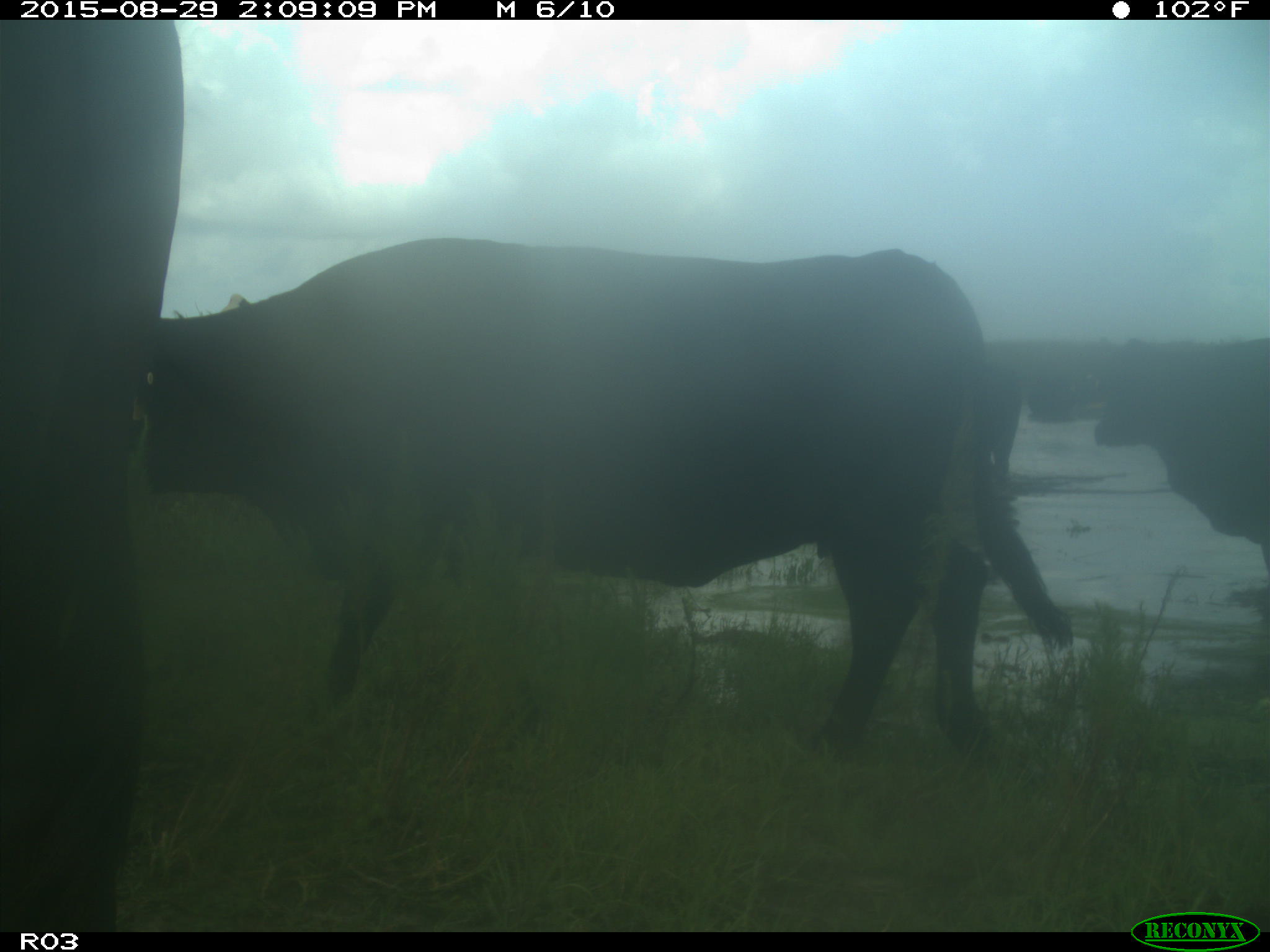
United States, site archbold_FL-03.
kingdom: Animalia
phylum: Chordata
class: Mammalia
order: Artiodactyla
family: Bovidae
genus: Bos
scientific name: Bos taurus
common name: domestic cow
Bos taurus (domestic cow).